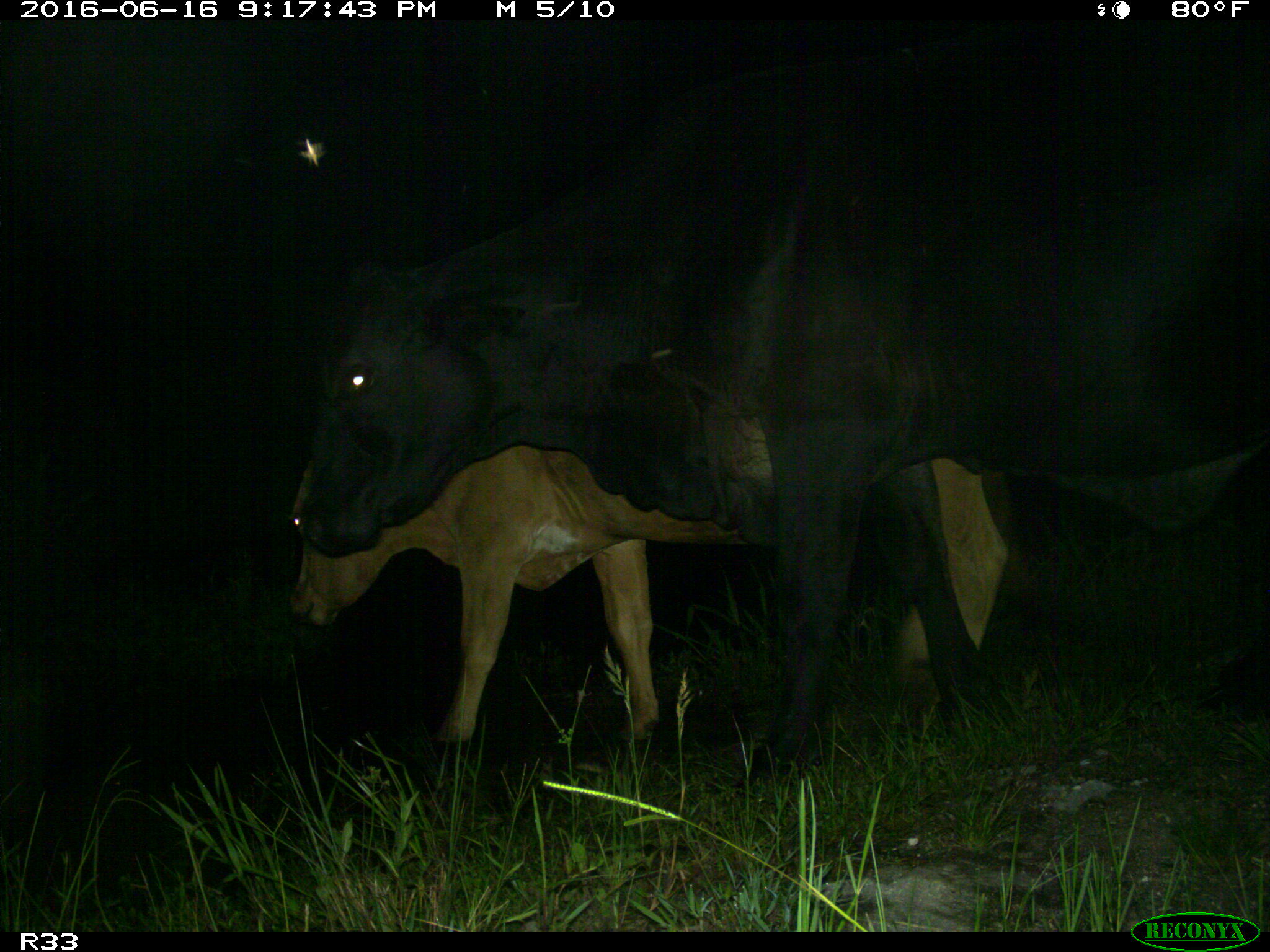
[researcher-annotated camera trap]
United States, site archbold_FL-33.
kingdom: Animalia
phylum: Chordata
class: Mammalia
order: Artiodactyla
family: Bovidae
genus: Bos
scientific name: Bos taurus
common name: domestic cow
Bos taurus (domestic cow).